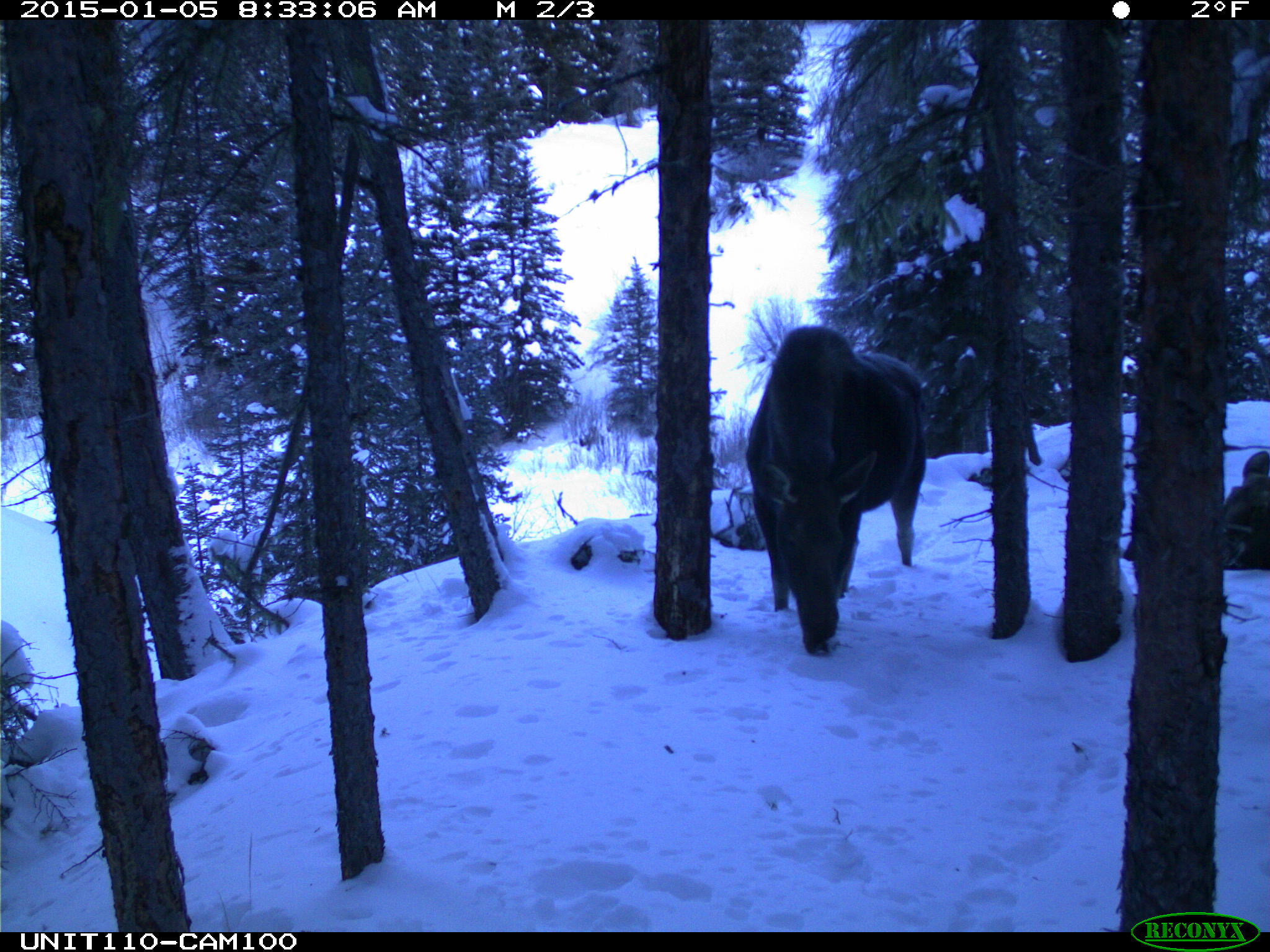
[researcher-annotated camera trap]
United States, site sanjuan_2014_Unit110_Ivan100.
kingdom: Animalia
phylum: Chordata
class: Mammalia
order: Artiodactyla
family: Cervidae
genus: Alces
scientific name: Alces alces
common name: moose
Alces alces (moose).